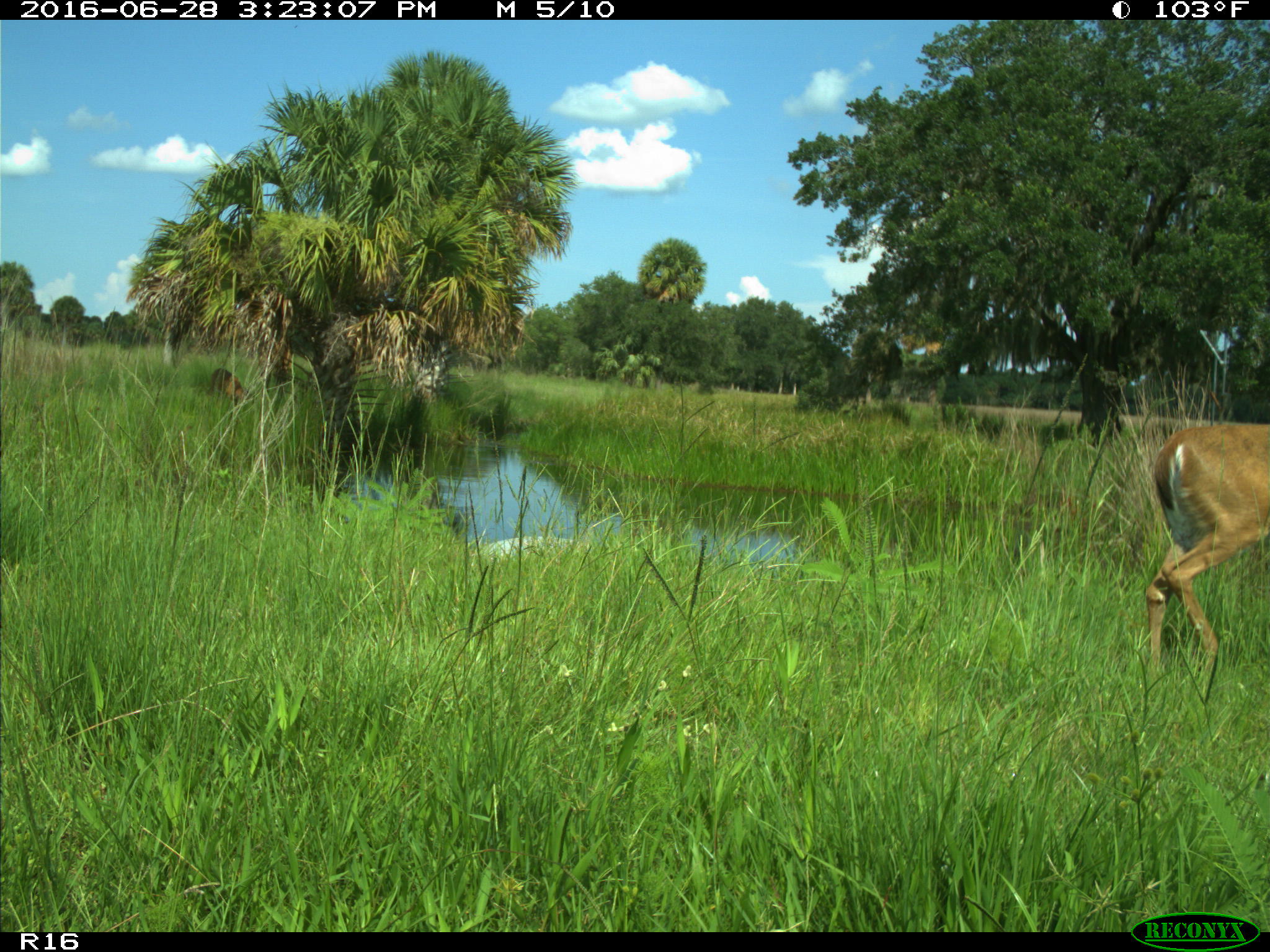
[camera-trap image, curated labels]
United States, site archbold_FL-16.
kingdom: Animalia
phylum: Chordata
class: Mammalia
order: Artiodactyla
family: Cervidae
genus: Odocoileus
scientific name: Odocoileus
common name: deer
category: unidentified deer